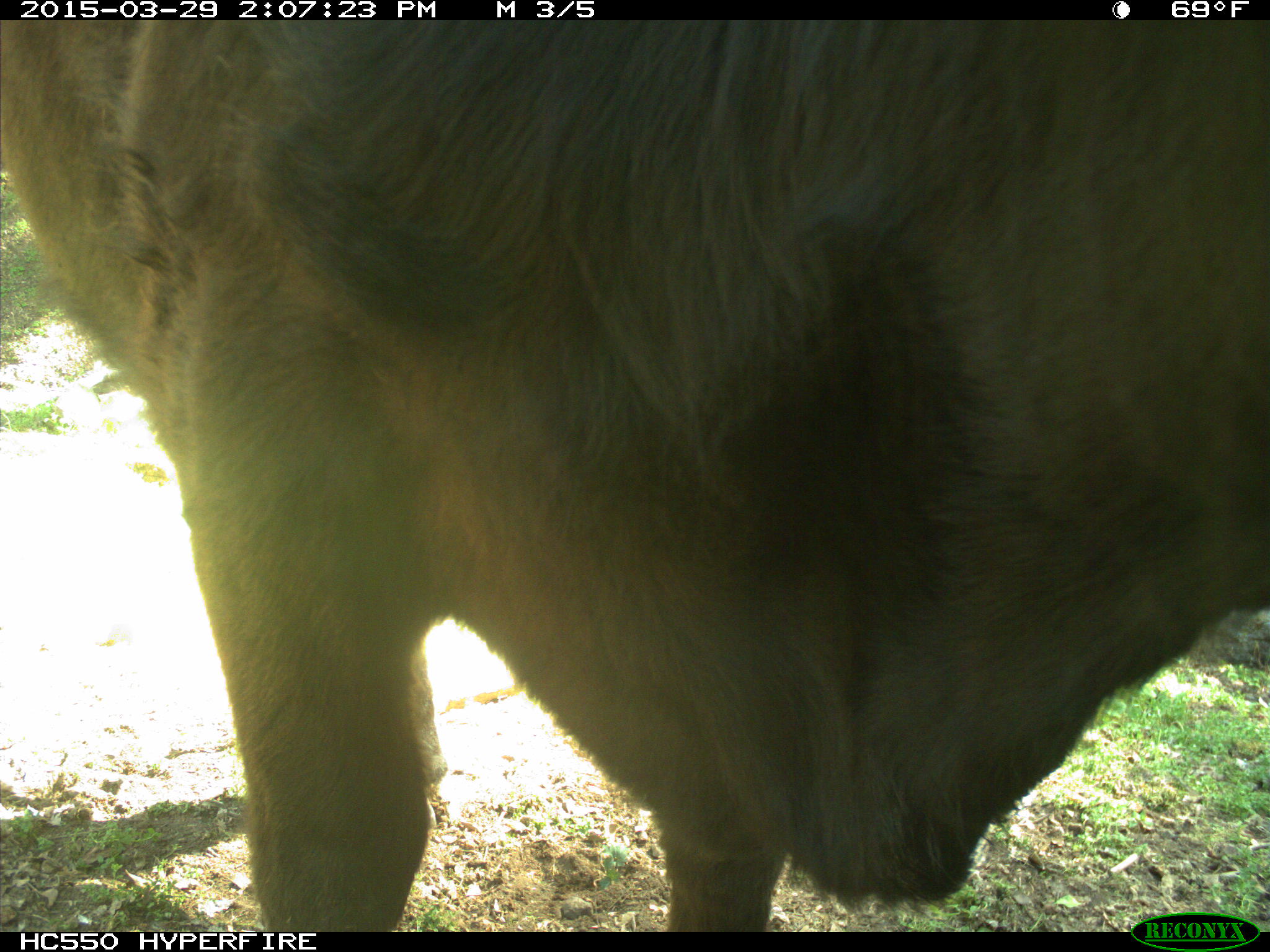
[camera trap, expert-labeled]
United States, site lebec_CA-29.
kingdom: Animalia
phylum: Chordata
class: Mammalia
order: Artiodactyla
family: Bovidae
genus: Bos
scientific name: Bos taurus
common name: domestic cow